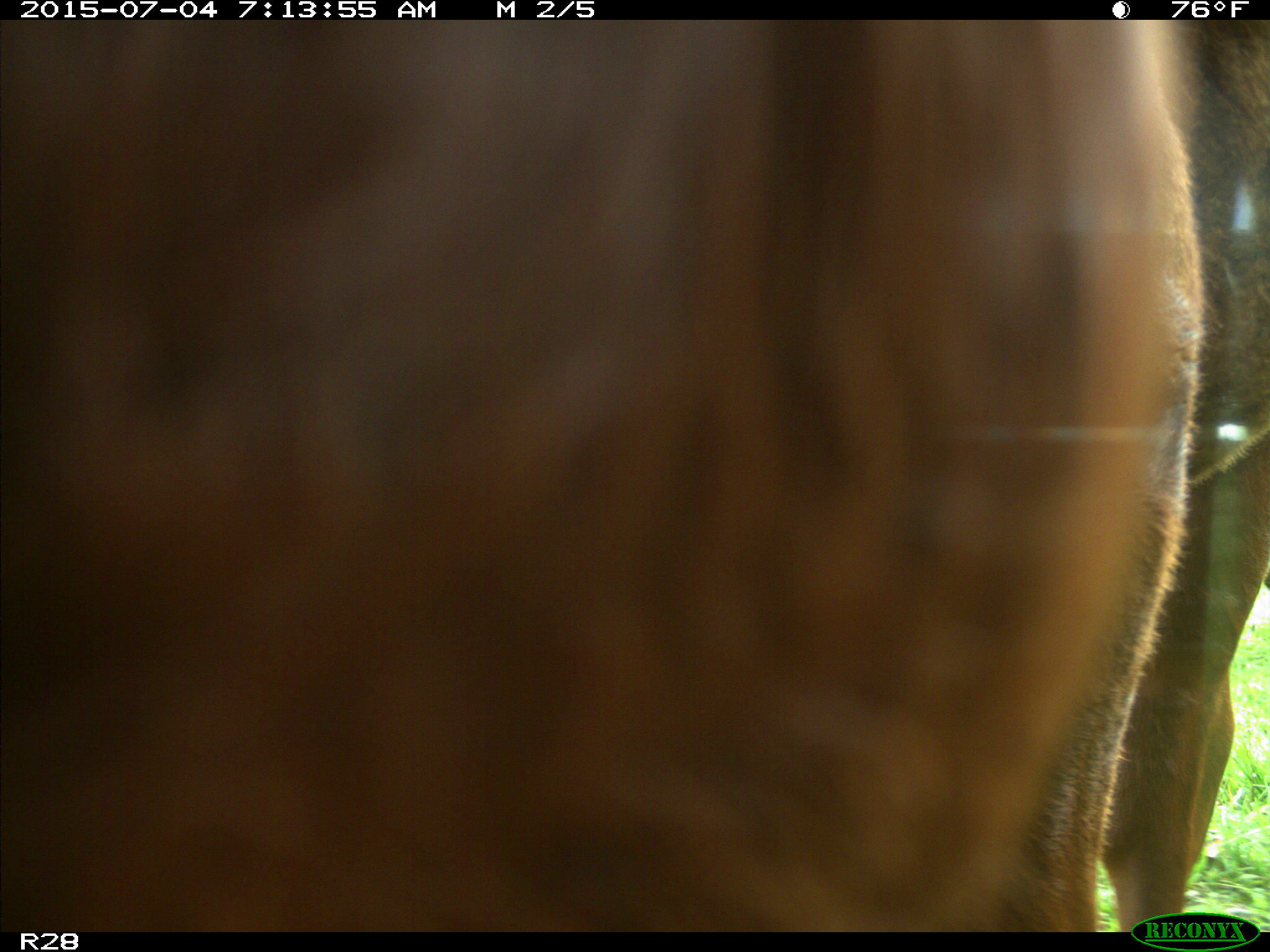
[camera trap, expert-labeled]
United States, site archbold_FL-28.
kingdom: Animalia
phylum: Chordata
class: Mammalia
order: Artiodactyla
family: Bovidae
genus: Bos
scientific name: Bos taurus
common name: domestic cow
Bos taurus (domestic cow).